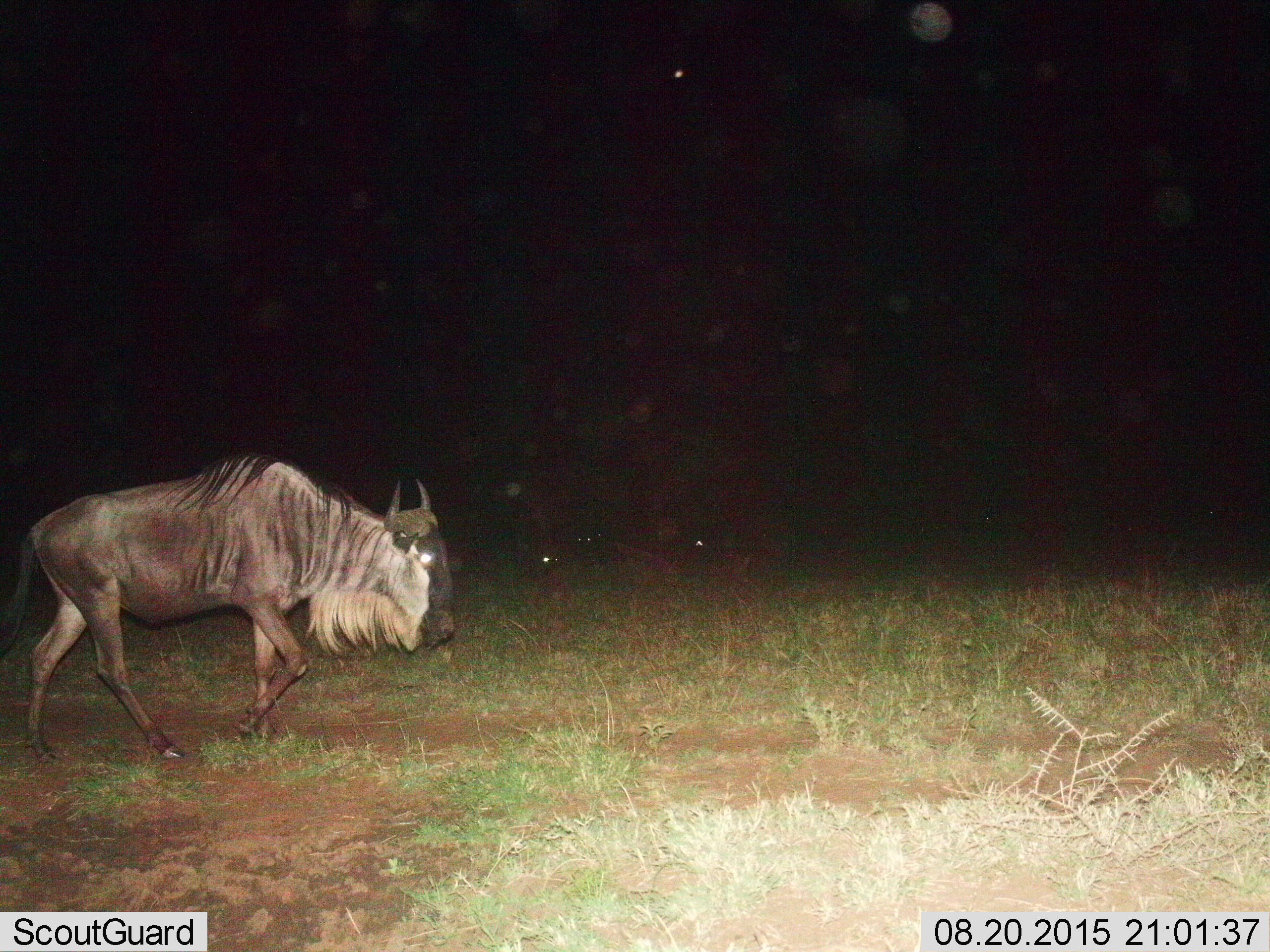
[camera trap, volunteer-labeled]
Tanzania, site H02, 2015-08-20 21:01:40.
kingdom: Animalia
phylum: Chordata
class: Mammalia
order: Artiodactyla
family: Bovidae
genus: Connochaetes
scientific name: Connochaetes taurinus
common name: blue wildebeest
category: wildebeest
Wildebeest (blue wildebeest) (Connochaetes taurinus), count 1. Behavior (volunteer vote fractions): standing 0%, resting 12%, moving 100%, interacting 0%. Young present (vote fraction): 0%. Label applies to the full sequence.